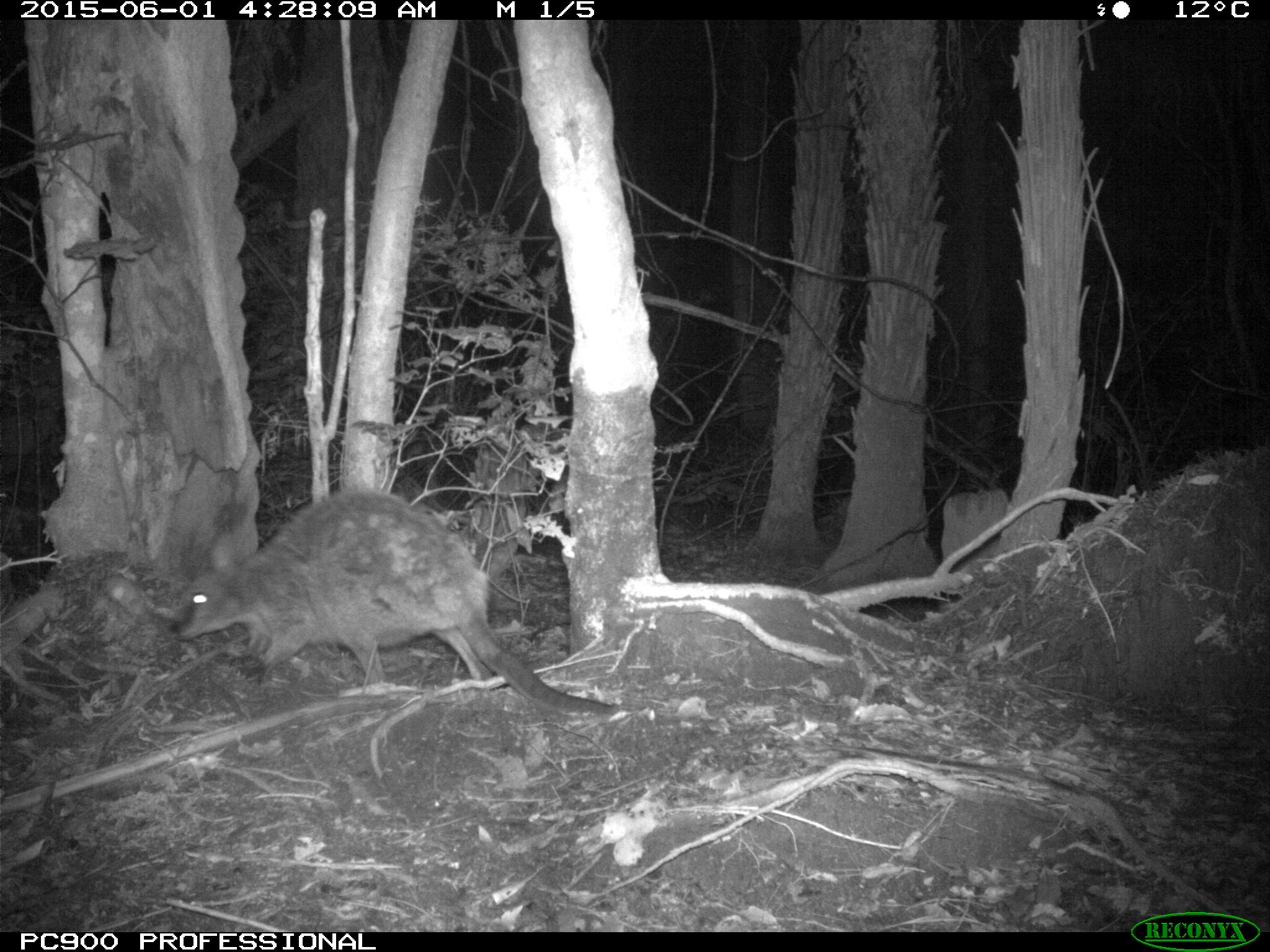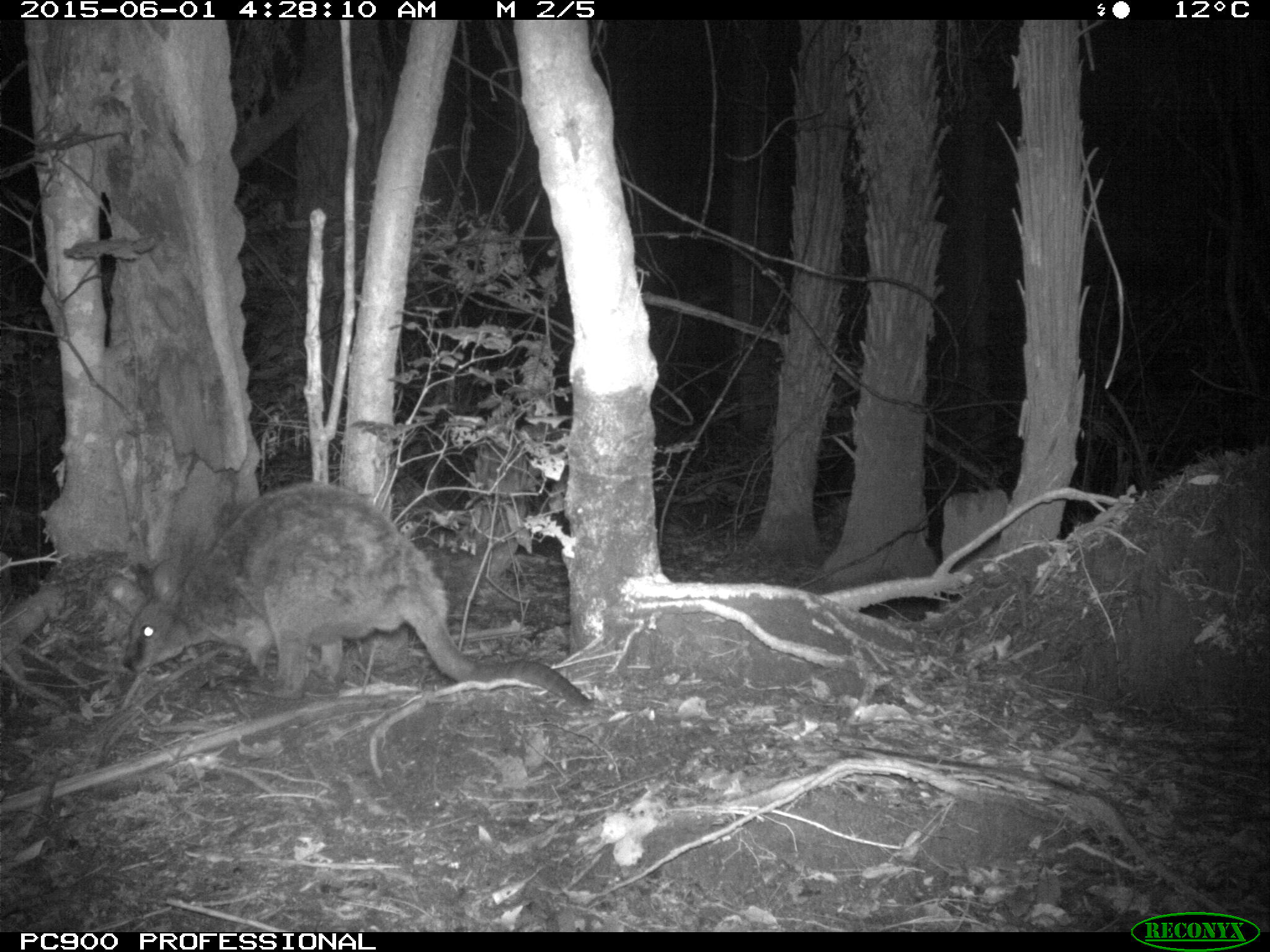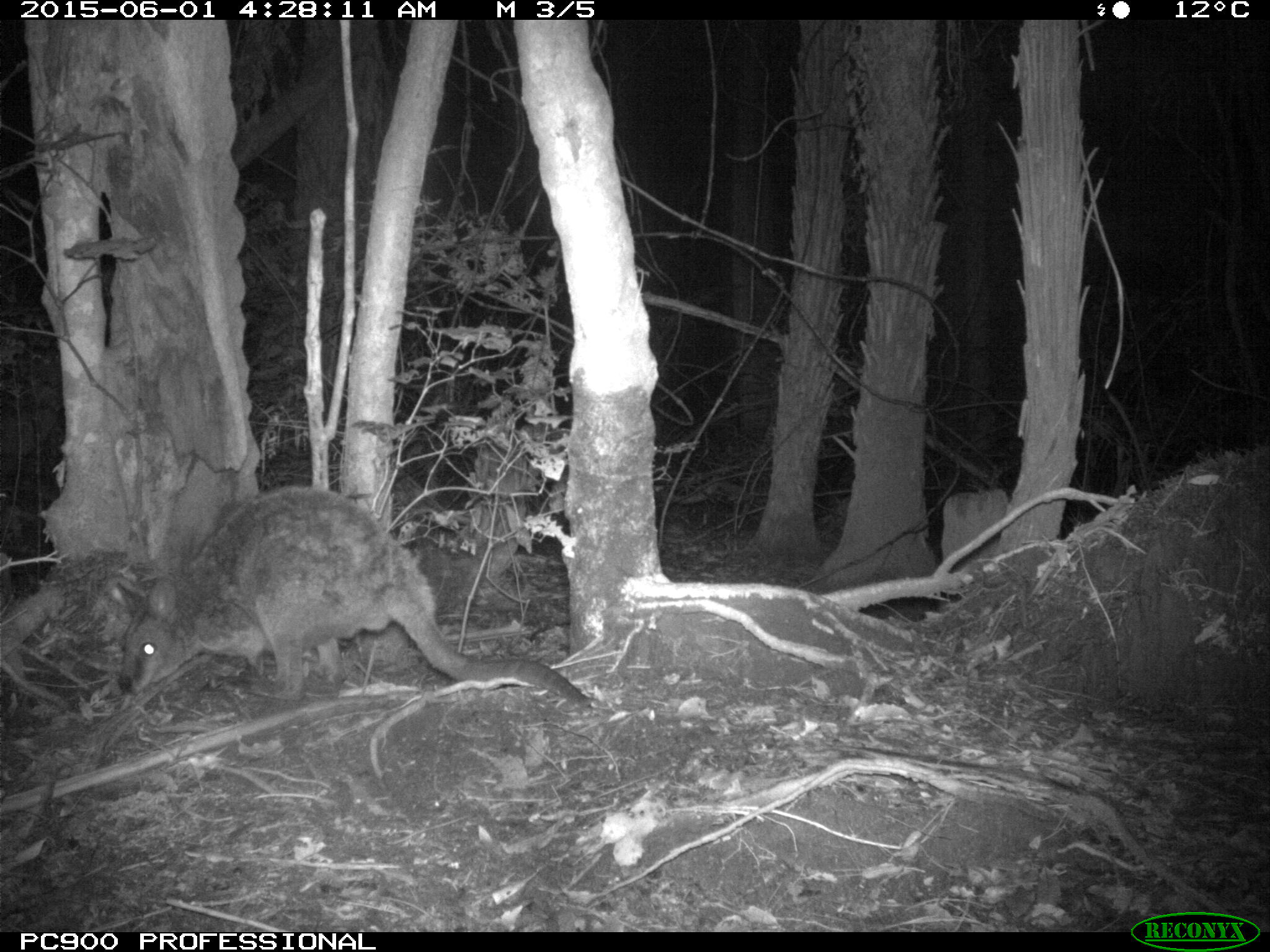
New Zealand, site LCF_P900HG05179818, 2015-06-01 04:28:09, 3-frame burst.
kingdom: Animalia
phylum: Chordata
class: Mammalia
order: Diprotodontia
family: Macropodidae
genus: Notamacropus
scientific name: Notamacropus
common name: wallaby